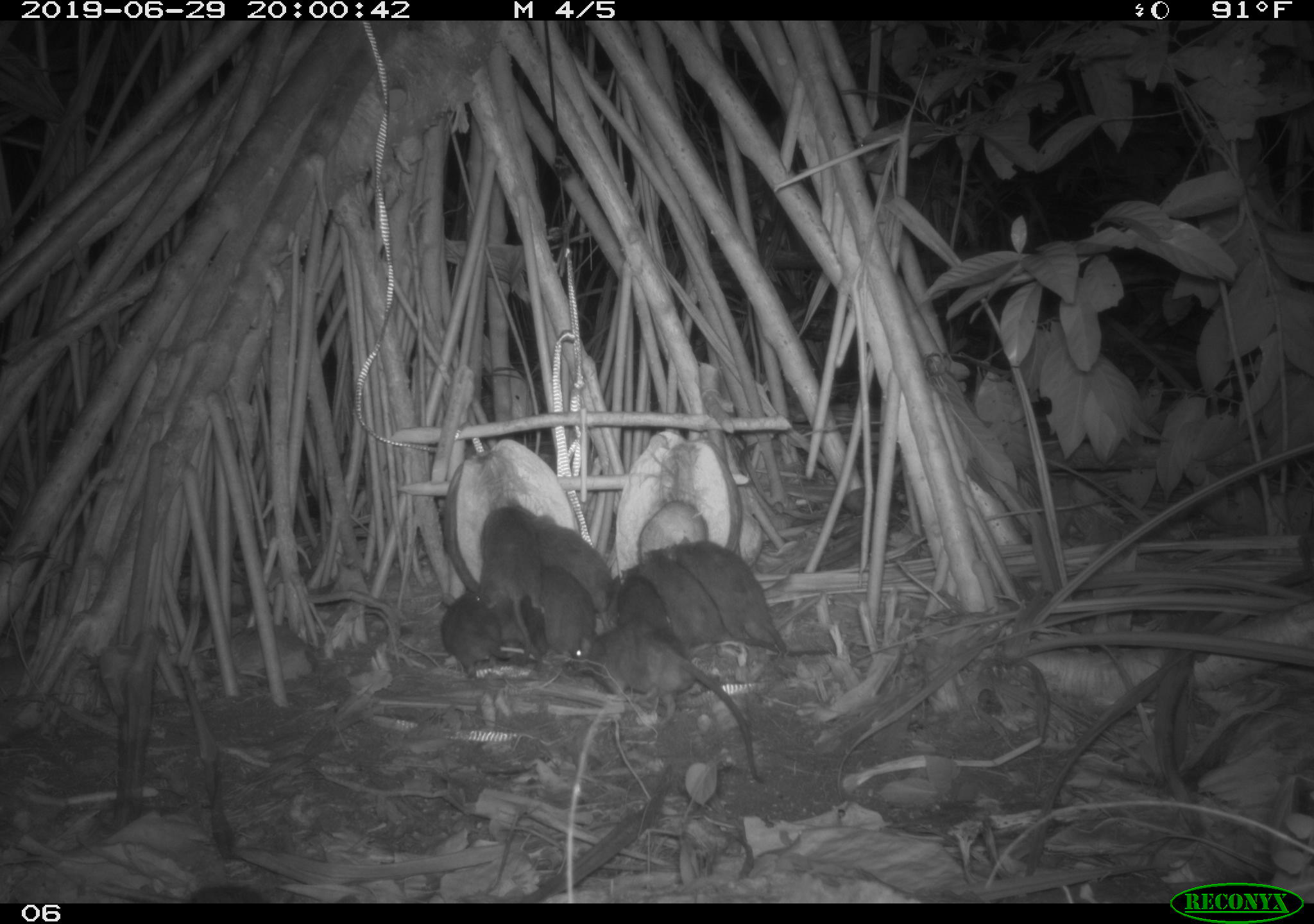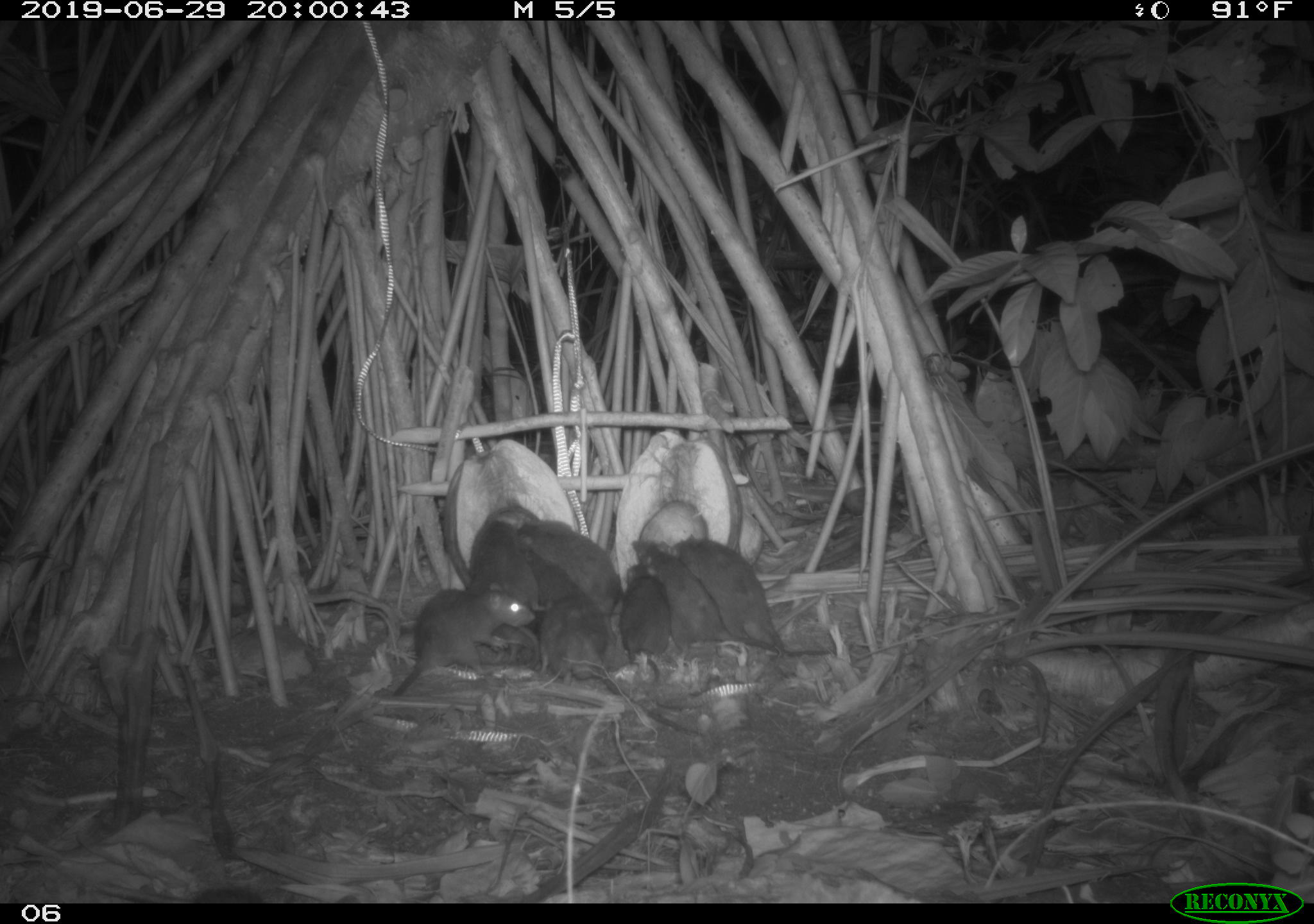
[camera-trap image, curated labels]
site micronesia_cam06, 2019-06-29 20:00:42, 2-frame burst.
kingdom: Animalia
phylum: Chordata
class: Mammalia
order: Rodentia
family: Muridae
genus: Rattus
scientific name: Rattus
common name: rat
Rat (Rattus).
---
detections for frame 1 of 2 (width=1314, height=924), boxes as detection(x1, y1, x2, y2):
rat: detection(572, 623, 774, 789); detection(664, 534, 832, 662); detection(638, 545, 762, 667); detection(476, 499, 550, 667); detection(529, 511, 617, 616); detection(434, 584, 523, 678); detection(481, 562, 549, 679); detection(532, 560, 604, 667); detection(608, 562, 677, 637)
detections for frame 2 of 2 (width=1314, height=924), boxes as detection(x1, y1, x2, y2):
rat: detection(532, 590, 701, 740); detection(674, 535, 828, 664); detection(387, 578, 536, 705); detection(633, 535, 779, 660); detection(514, 514, 624, 646); detection(466, 495, 530, 655); detection(615, 565, 667, 676); detection(518, 544, 584, 609)